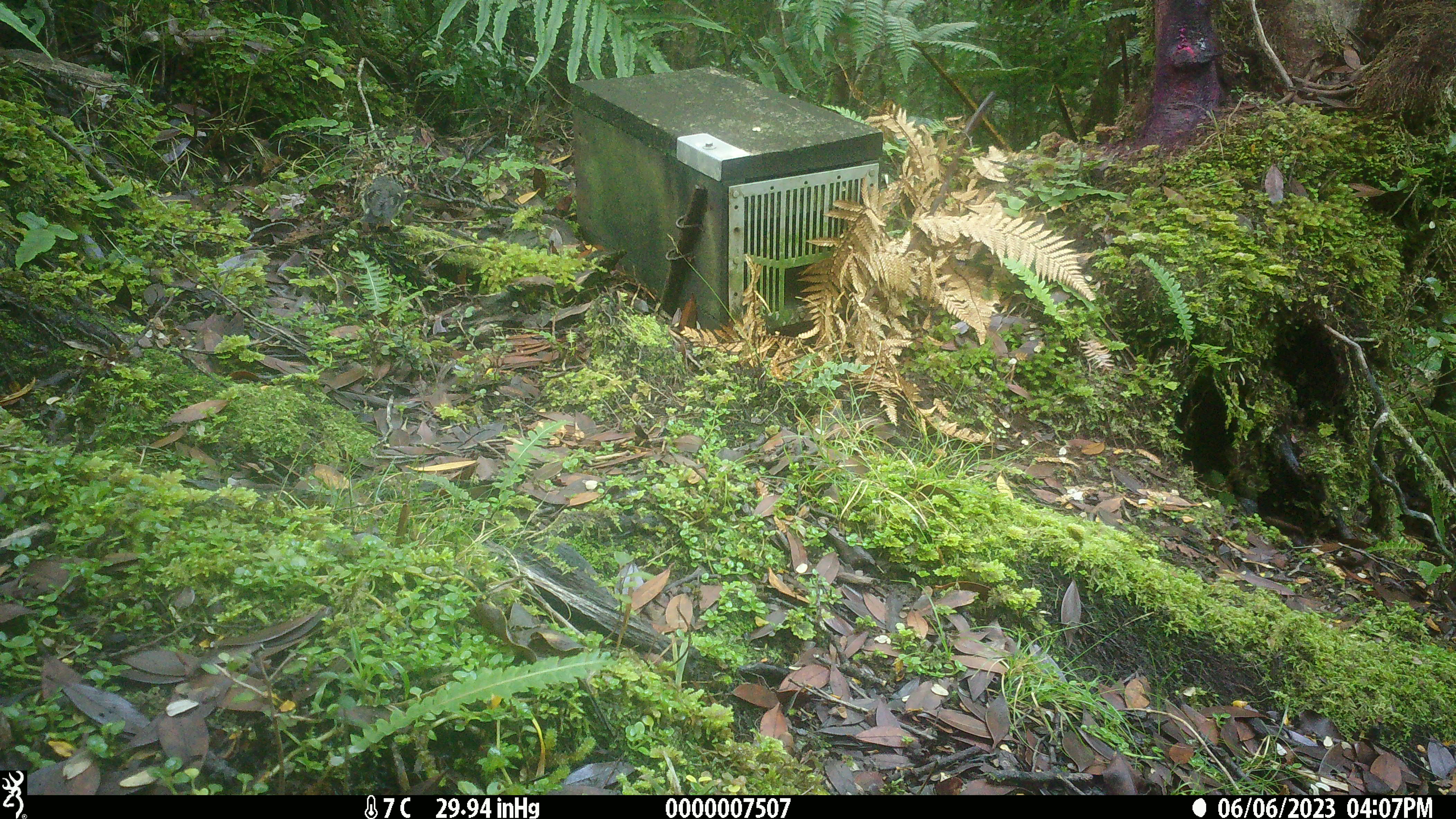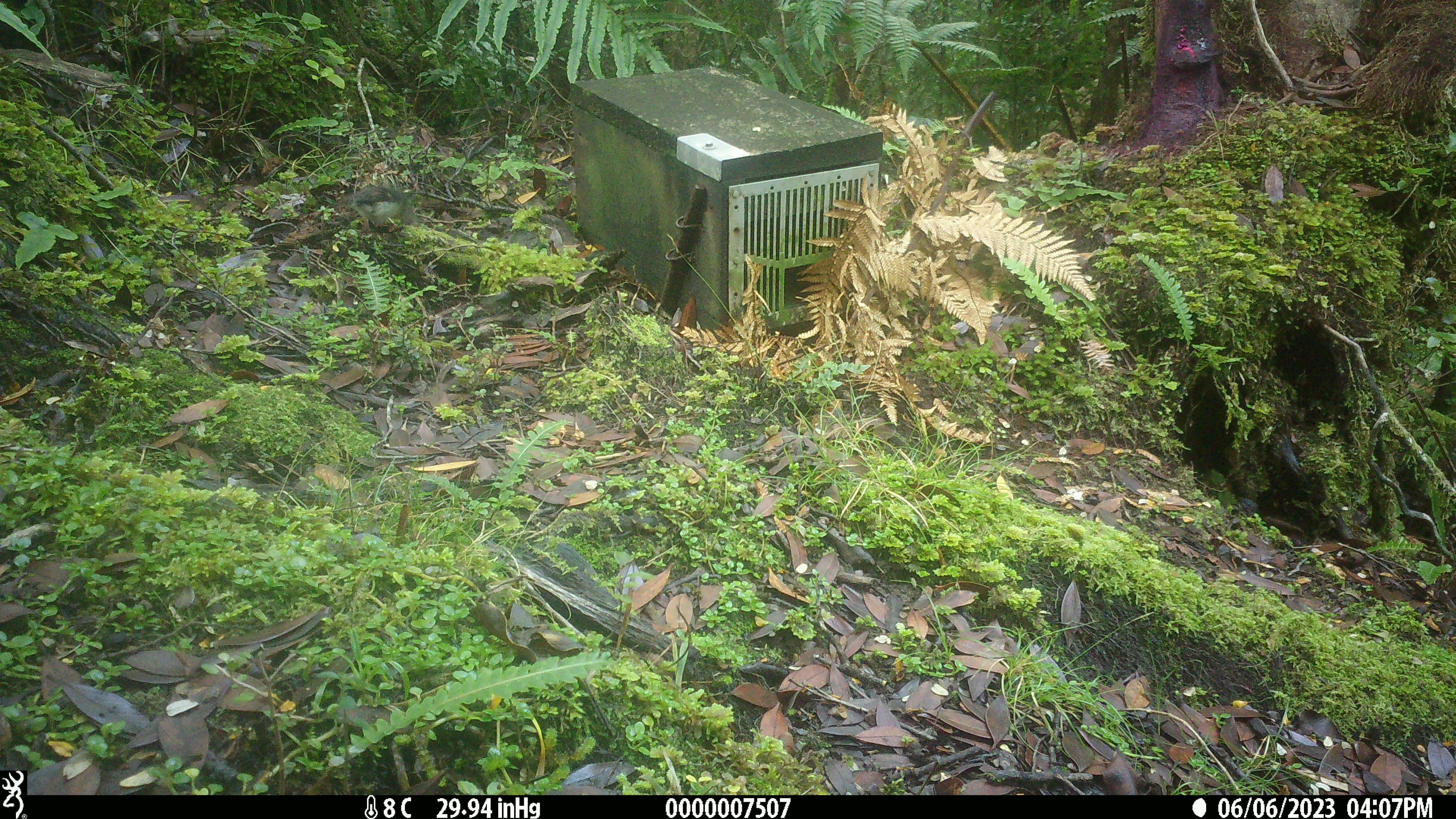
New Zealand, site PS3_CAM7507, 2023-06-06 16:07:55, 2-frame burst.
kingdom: Animalia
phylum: Chordata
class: Aves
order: Passeriformes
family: Petroicidae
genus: Petroica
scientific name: Petroica macrocephala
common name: tomtit